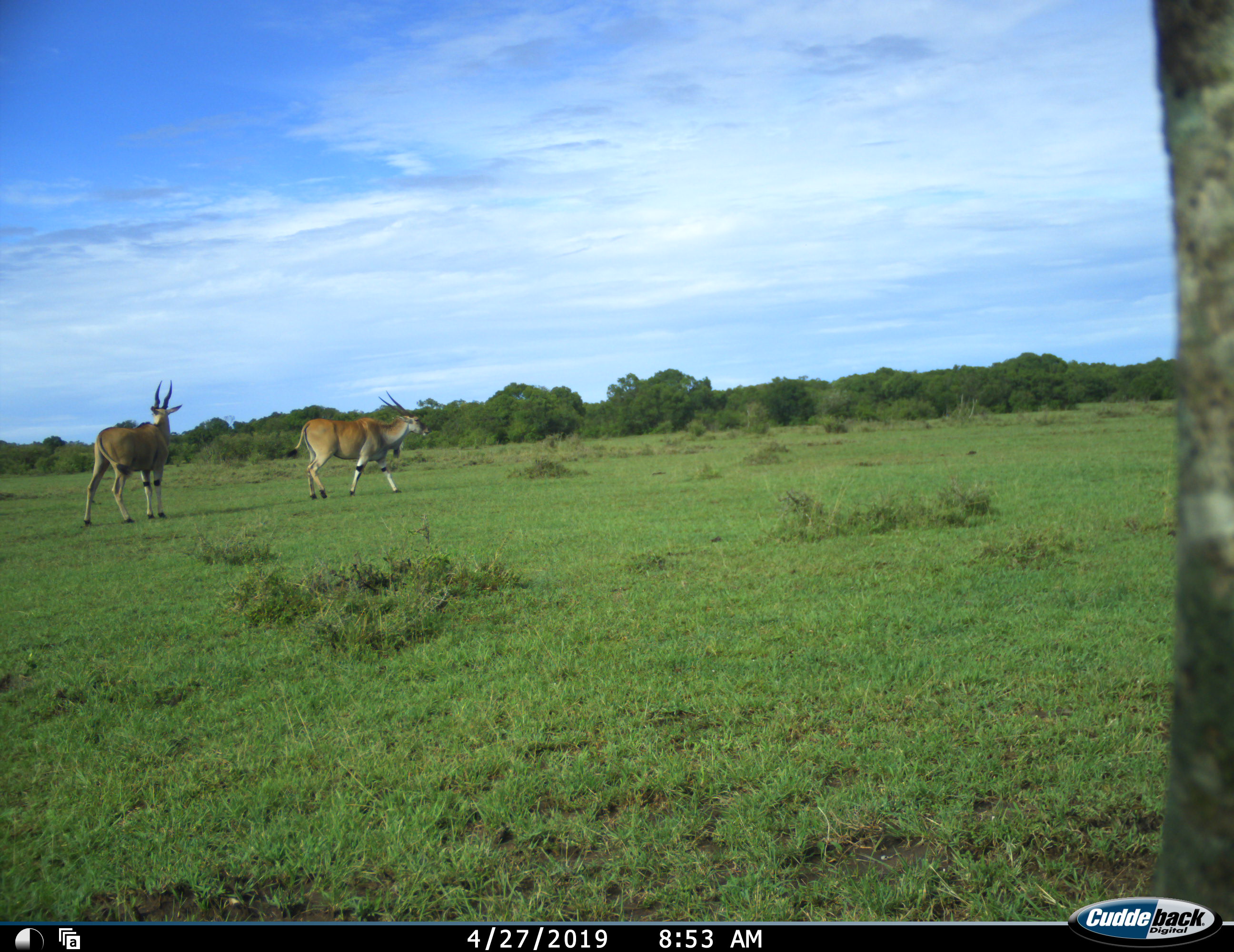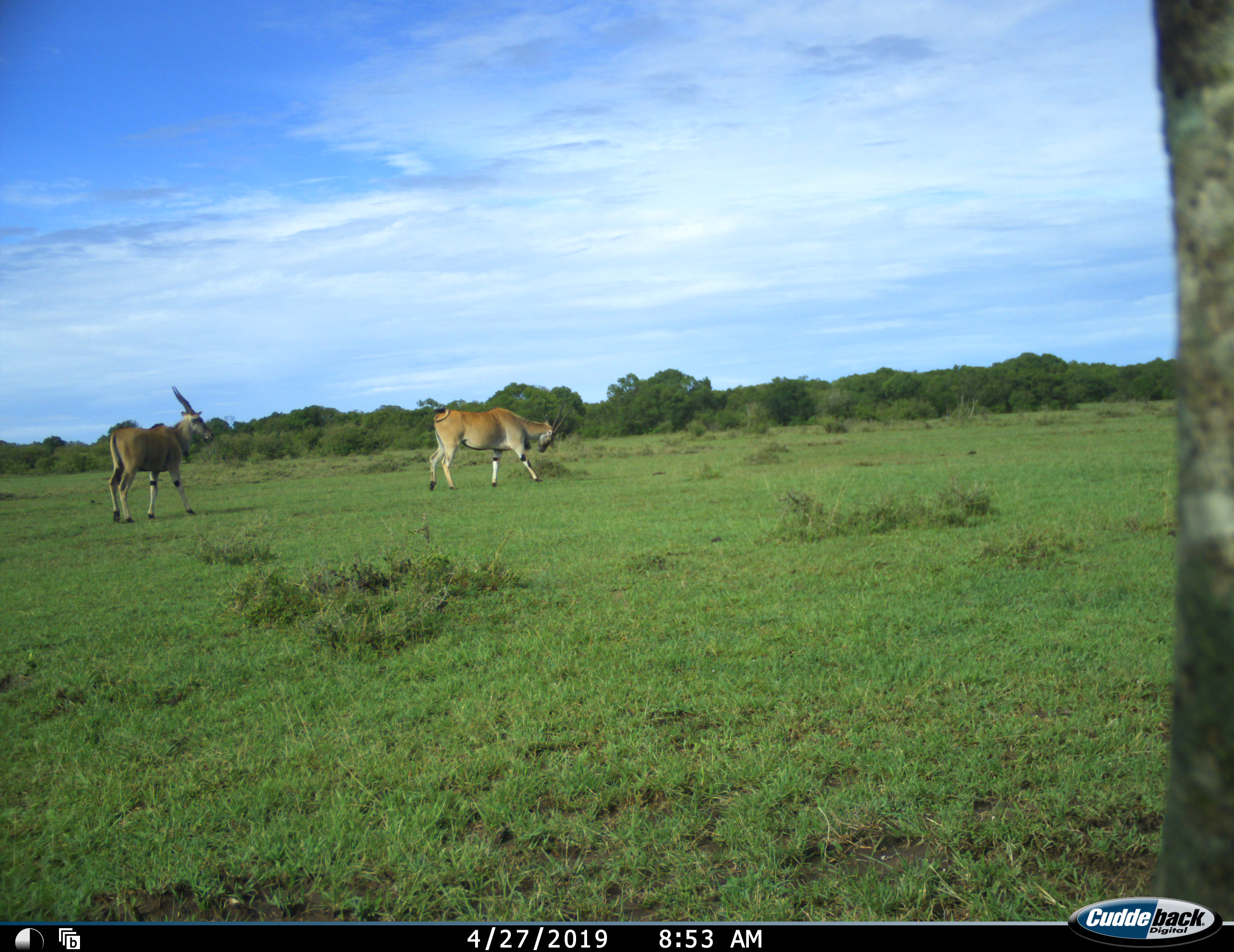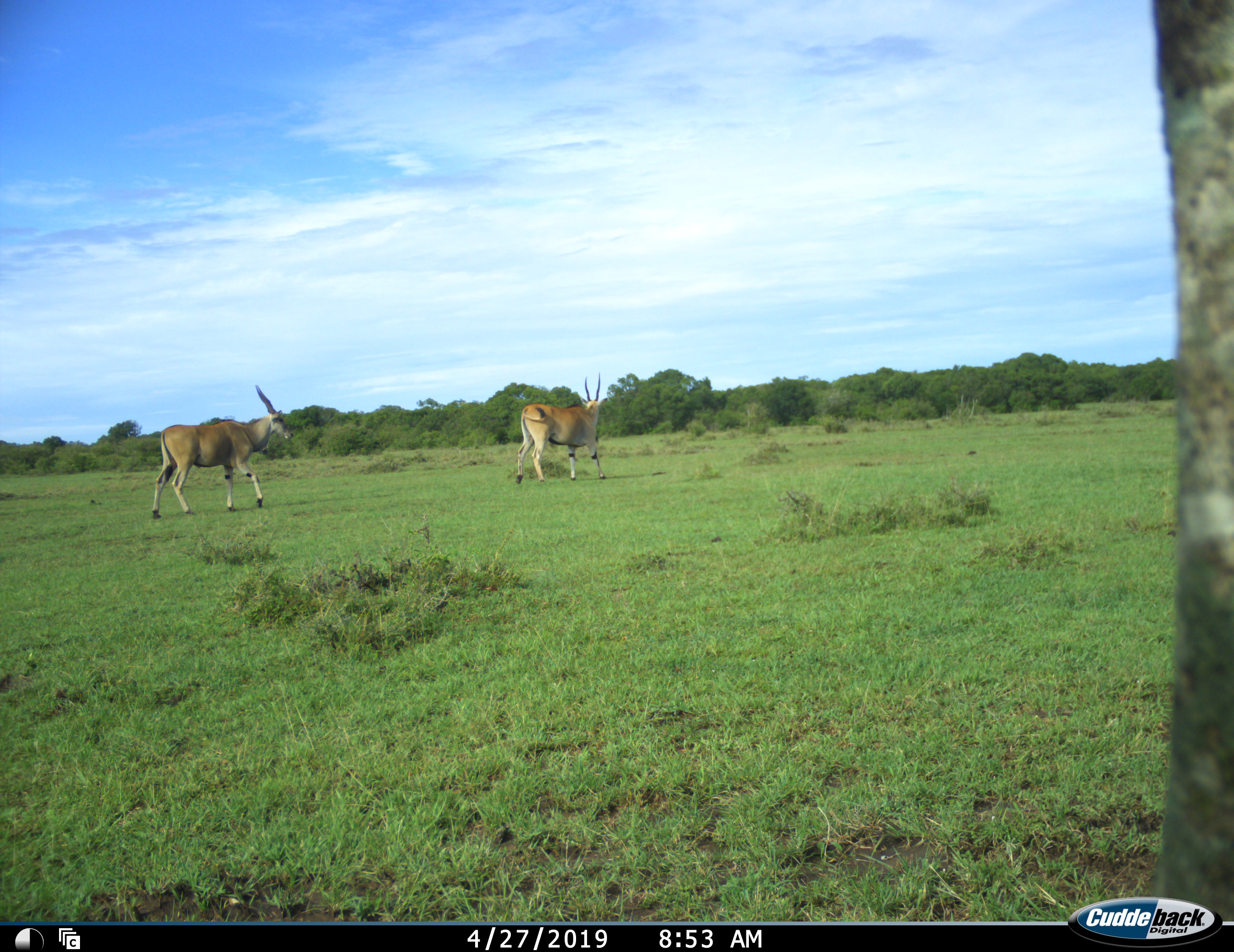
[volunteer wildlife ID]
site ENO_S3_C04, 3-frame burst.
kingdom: Animalia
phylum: Chordata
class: Mammalia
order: Artiodactyla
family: Bovidae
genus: Tragelaphus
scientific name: Tragelaphus oryx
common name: eland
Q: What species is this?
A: Eland (Tragelaphus oryx).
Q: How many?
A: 2.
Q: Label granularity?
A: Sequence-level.